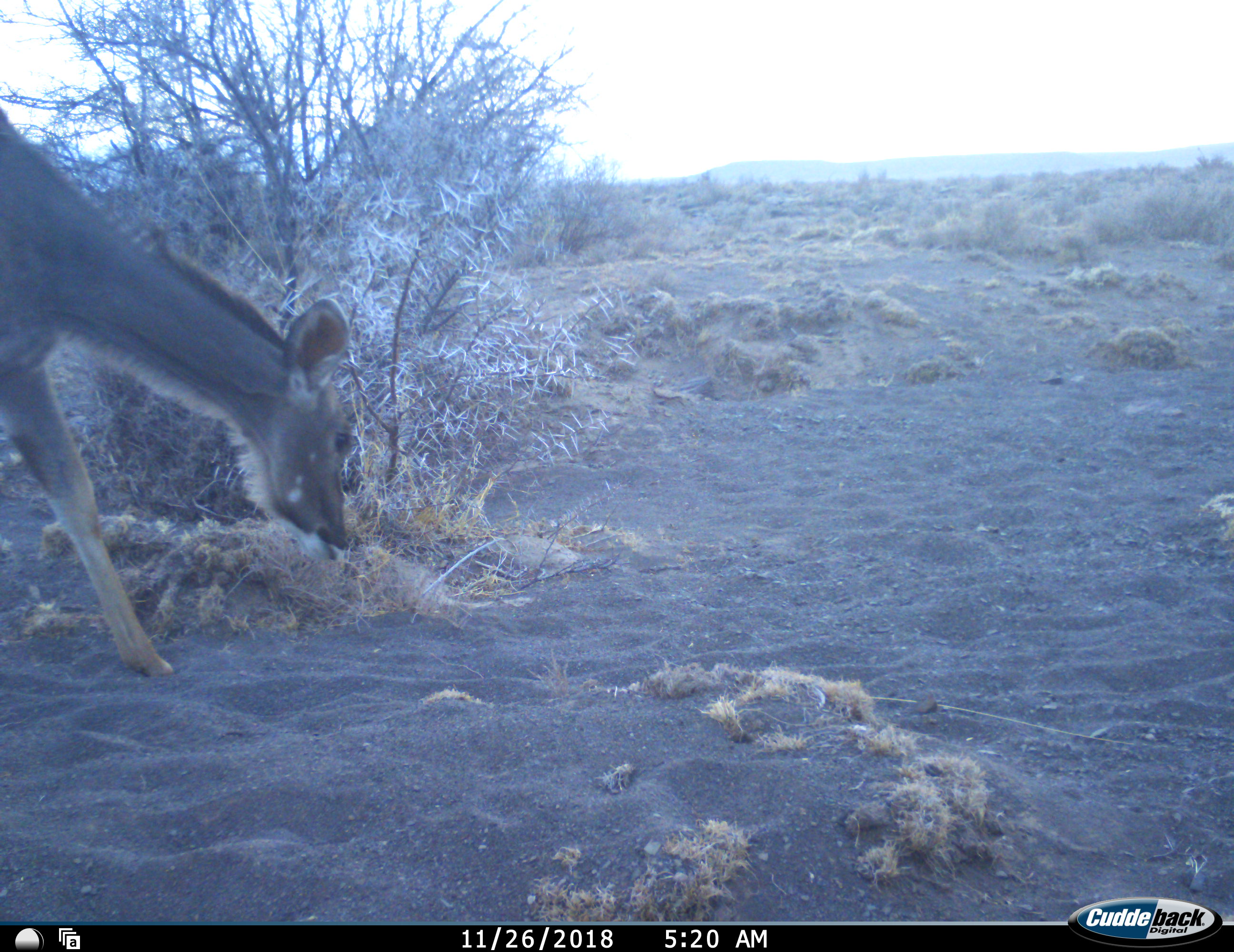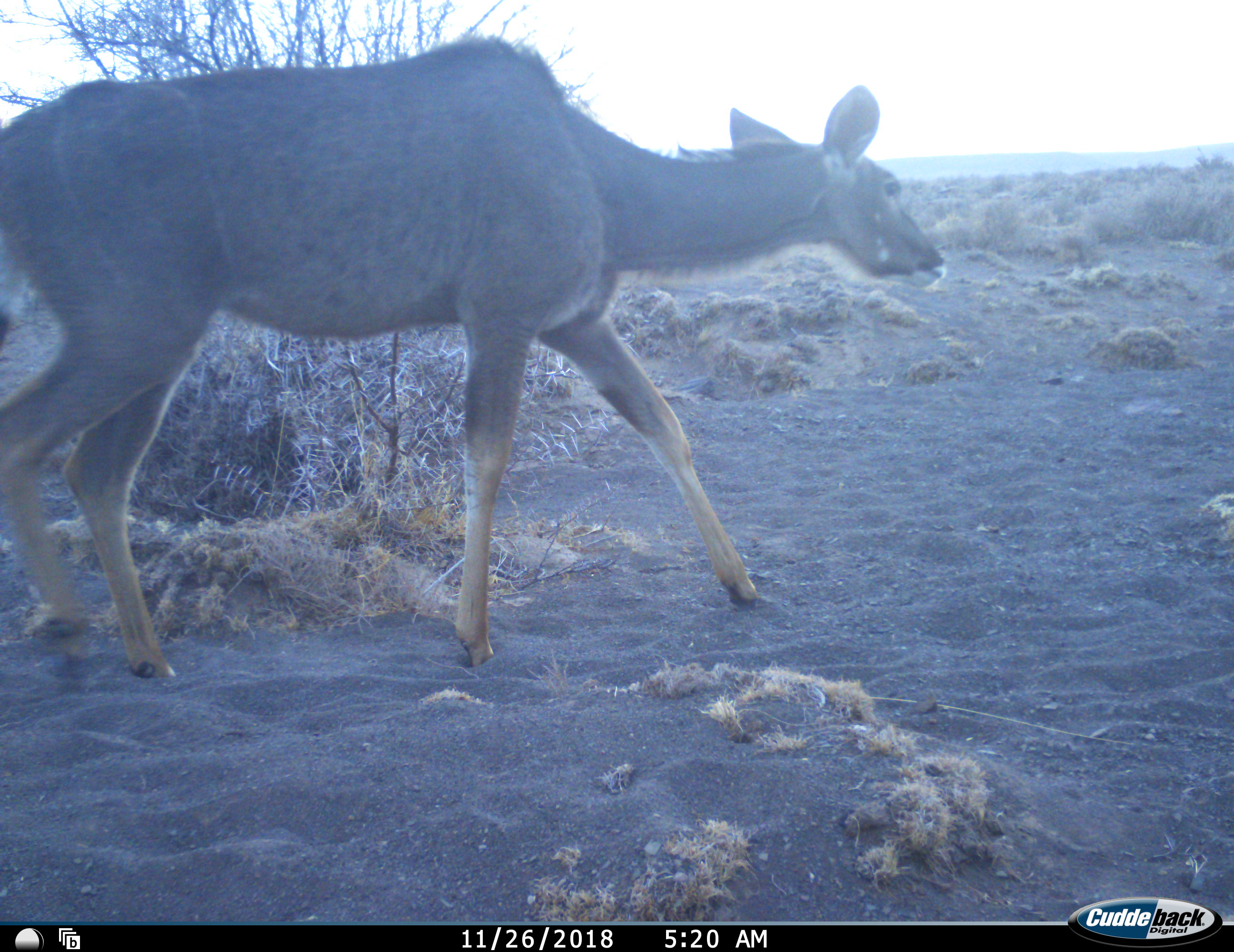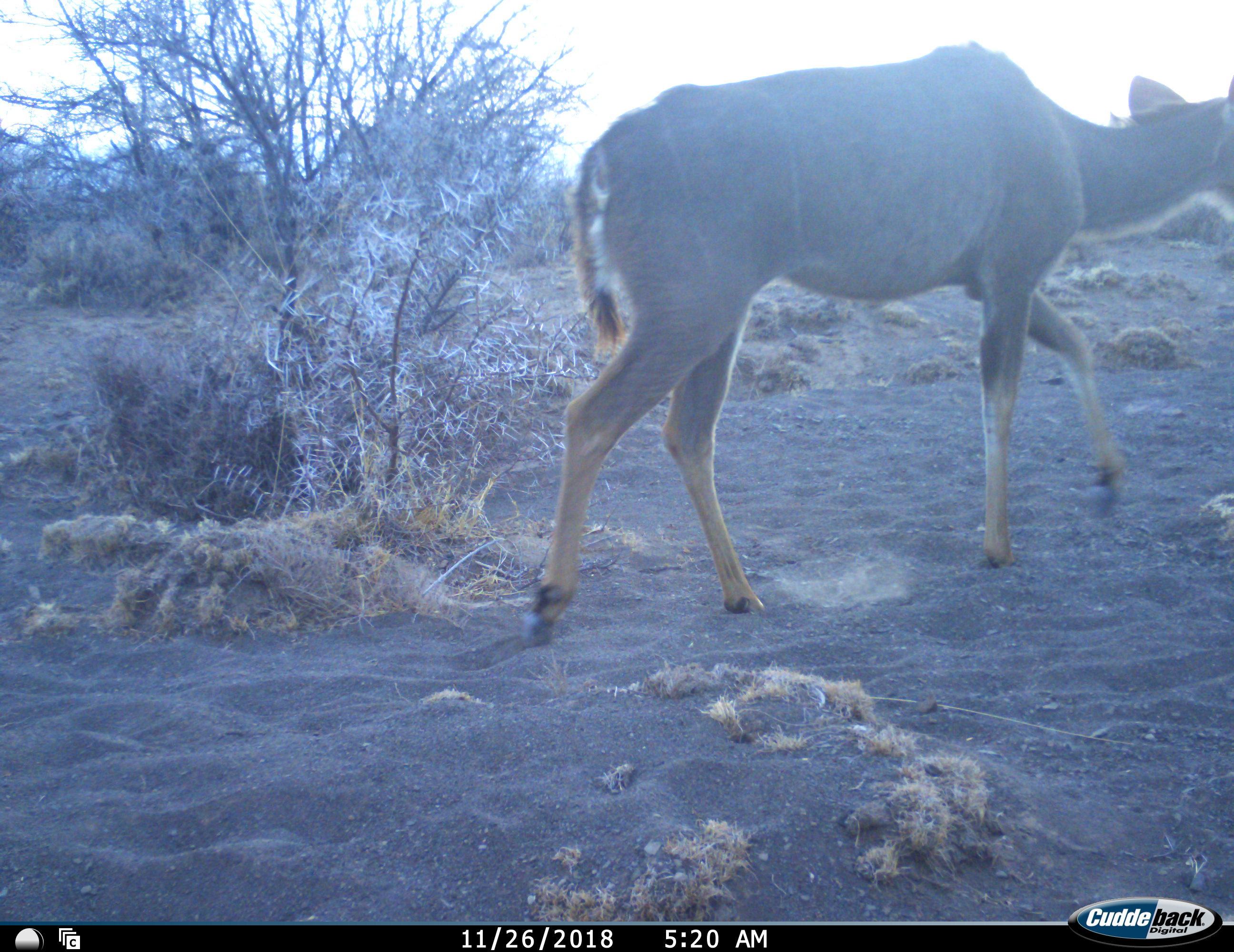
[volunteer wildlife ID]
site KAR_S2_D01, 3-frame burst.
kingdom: Animalia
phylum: Chordata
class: Mammalia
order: Artiodactyla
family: Bovidae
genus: Tragelaphus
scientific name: Tragelaphus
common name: kudu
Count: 1.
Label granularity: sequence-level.